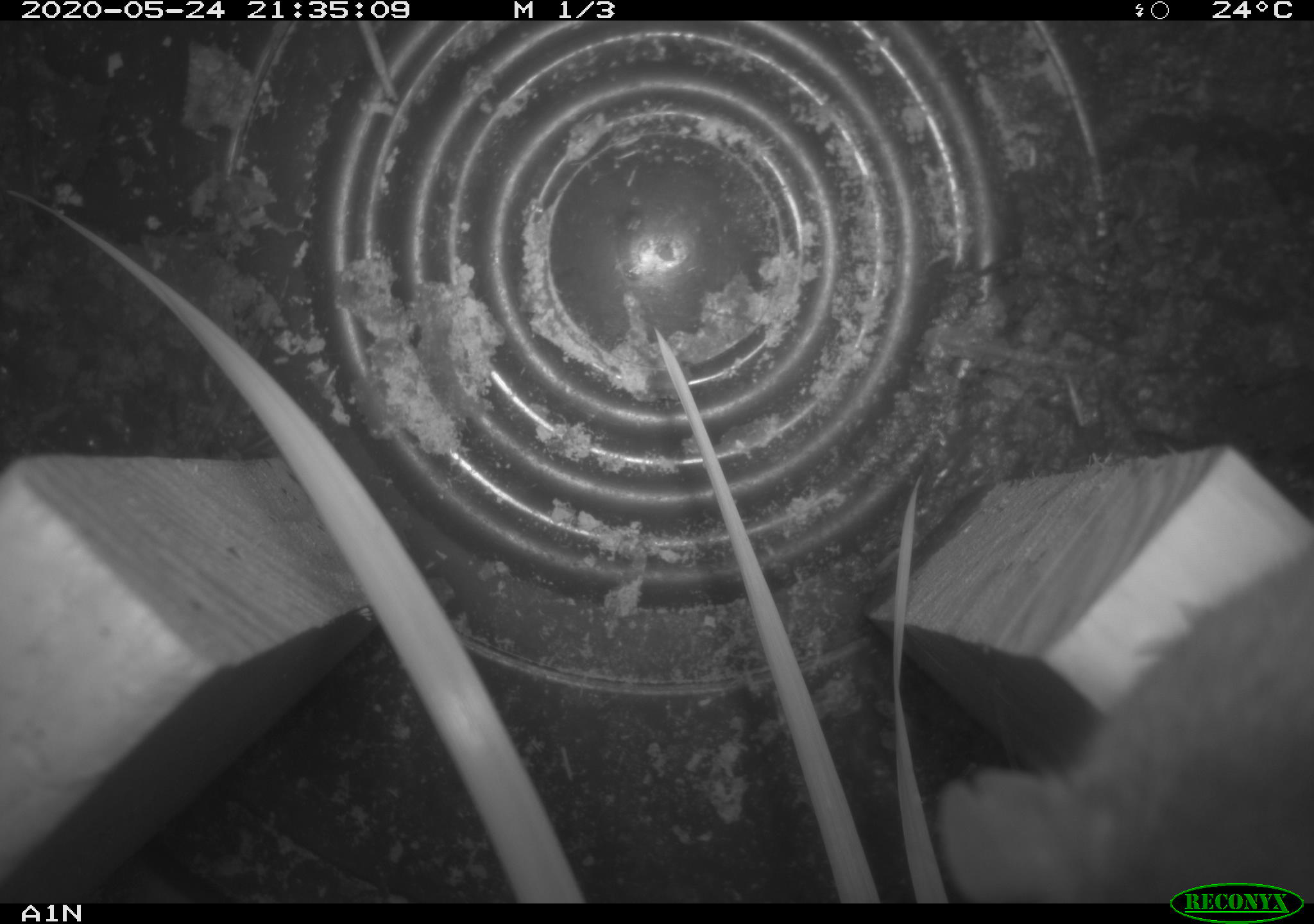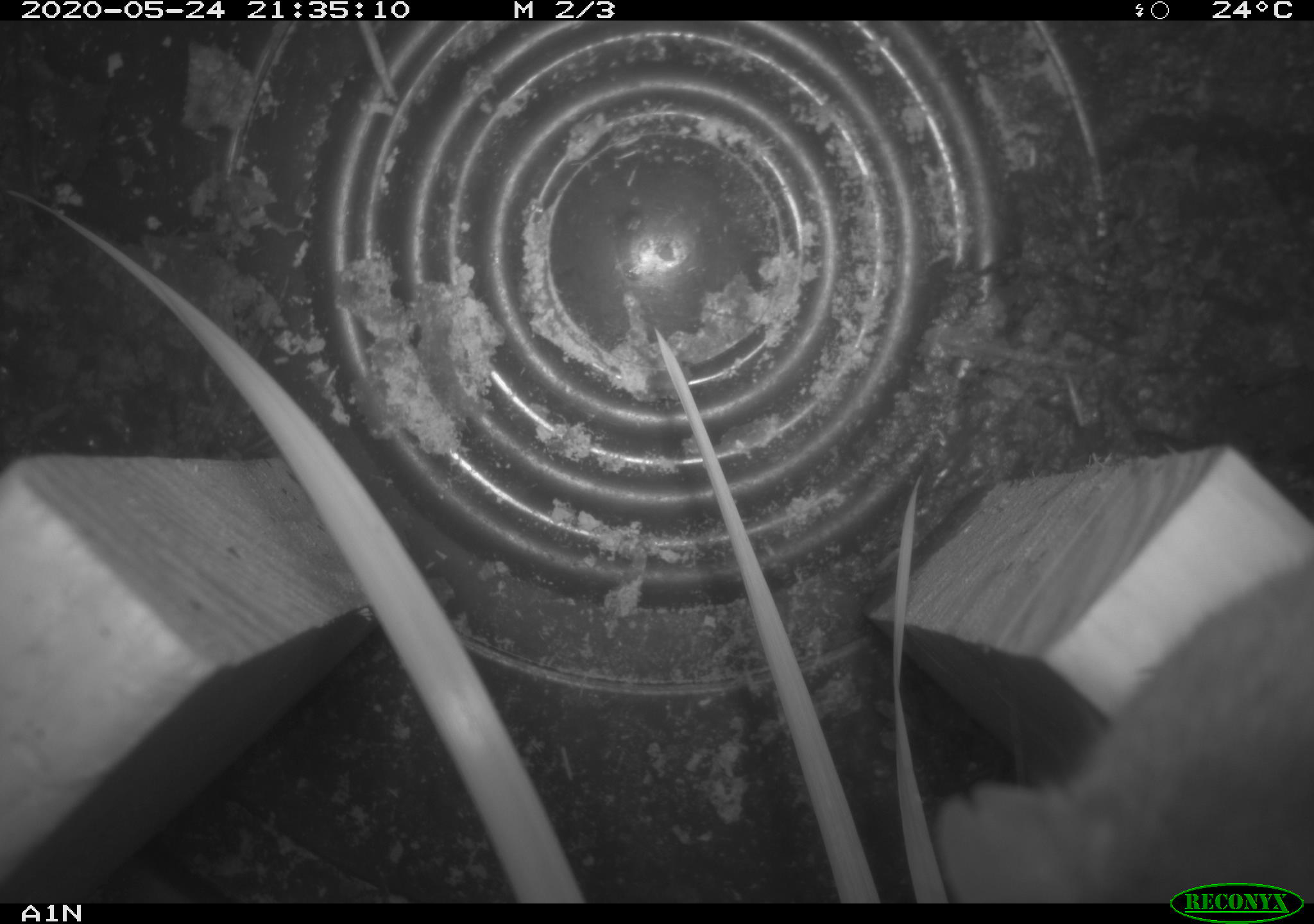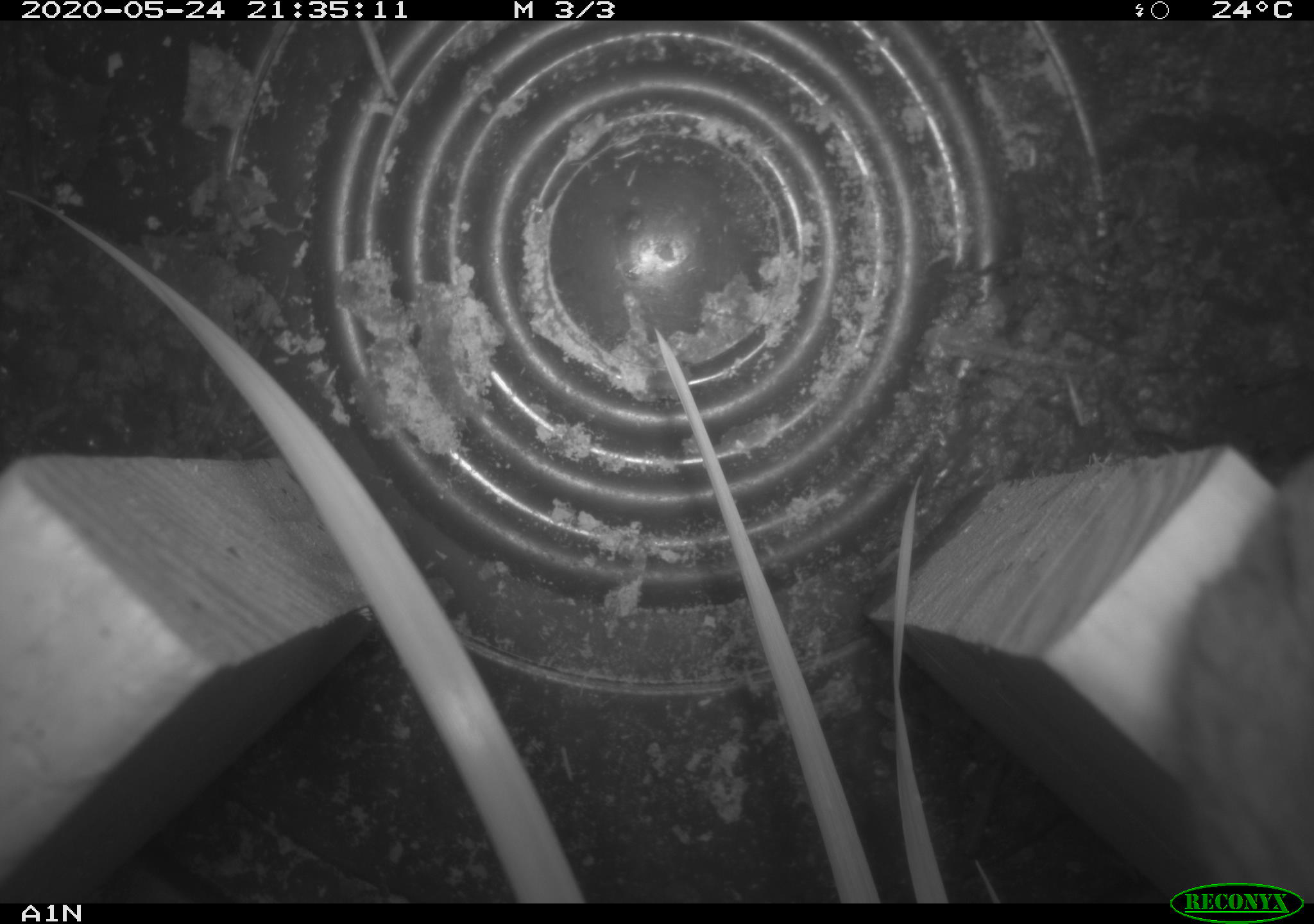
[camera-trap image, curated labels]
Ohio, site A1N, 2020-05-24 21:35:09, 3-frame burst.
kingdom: Animalia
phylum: Chordata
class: Mammalia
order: Rodentia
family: Cricetidae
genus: Peromyscus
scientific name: Peromyscus leucopus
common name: white-footed mouse